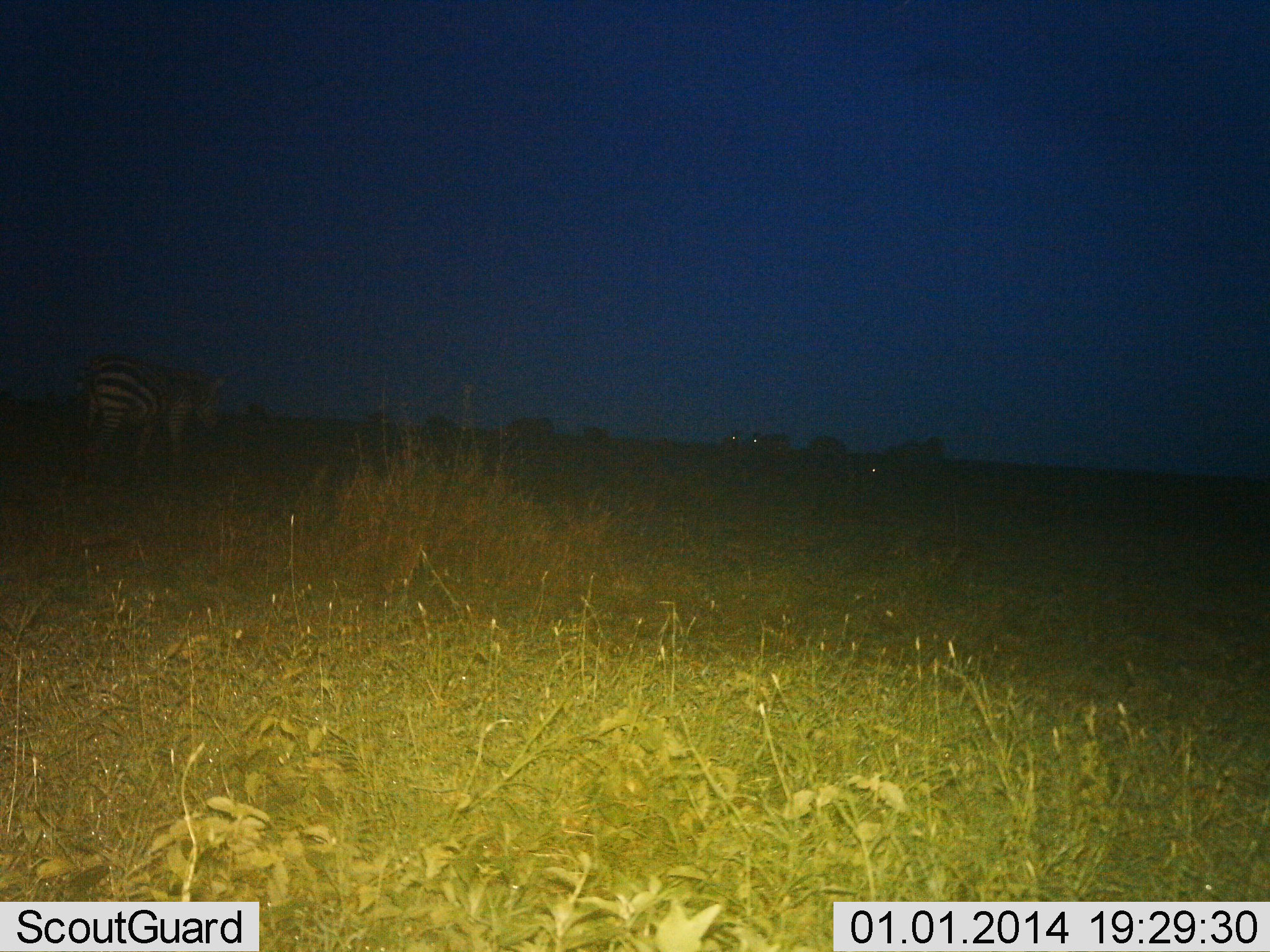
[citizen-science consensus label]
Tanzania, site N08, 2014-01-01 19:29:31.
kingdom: Animalia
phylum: Chordata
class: Mammalia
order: Perissodactyla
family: Equidae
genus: Equus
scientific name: Equus quagga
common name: plains zebra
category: zebra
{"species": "zebra (plains zebra) (Equus quagga)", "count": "4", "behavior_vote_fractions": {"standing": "60%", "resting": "0%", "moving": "40%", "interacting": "0%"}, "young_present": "0%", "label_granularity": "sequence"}